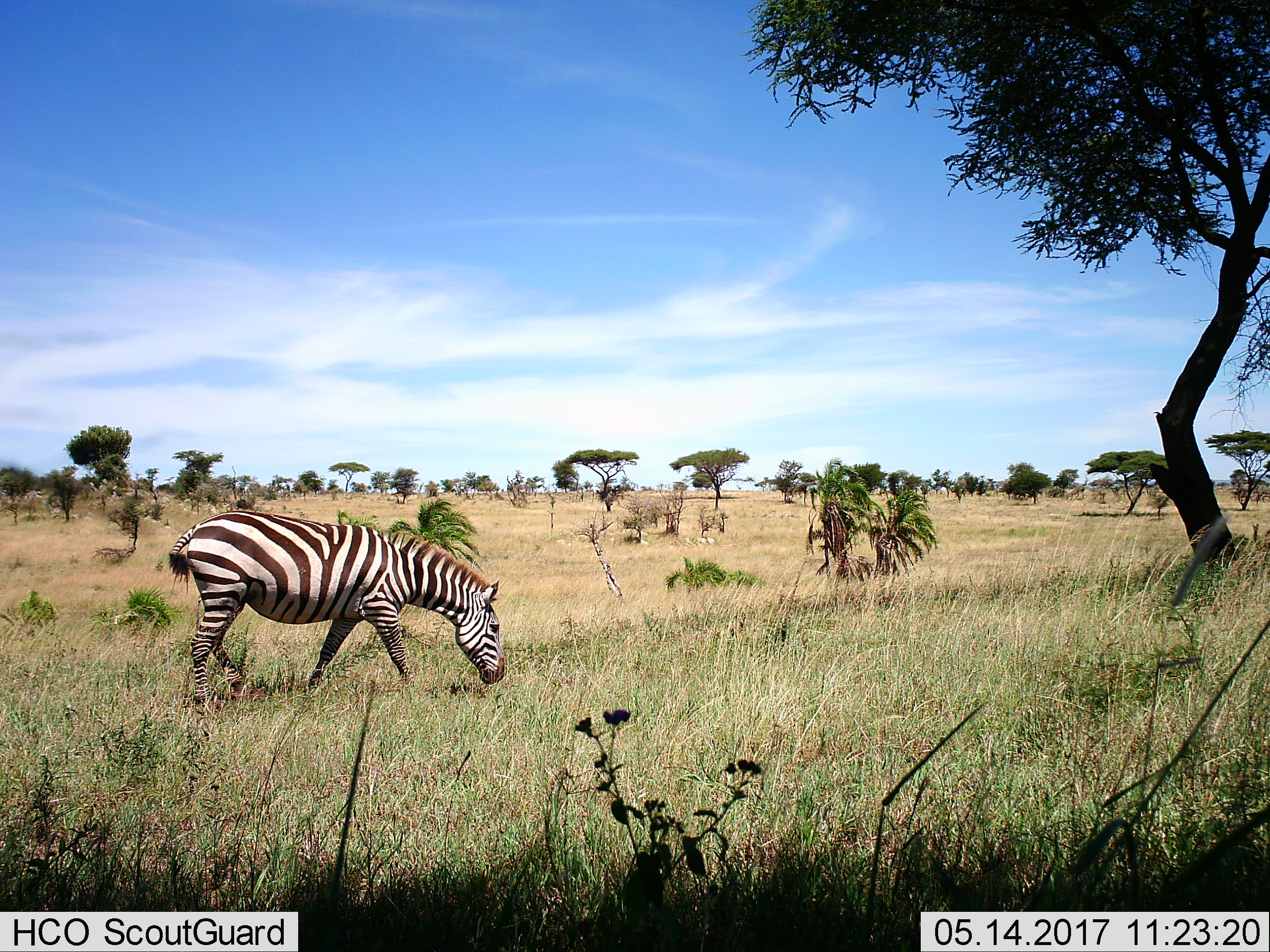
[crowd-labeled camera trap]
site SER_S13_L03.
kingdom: Animalia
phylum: Chordata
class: Mammalia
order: Perissodactyla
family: Equidae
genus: Equus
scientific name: Equus quagga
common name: plains zebra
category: zebraplains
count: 1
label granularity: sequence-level